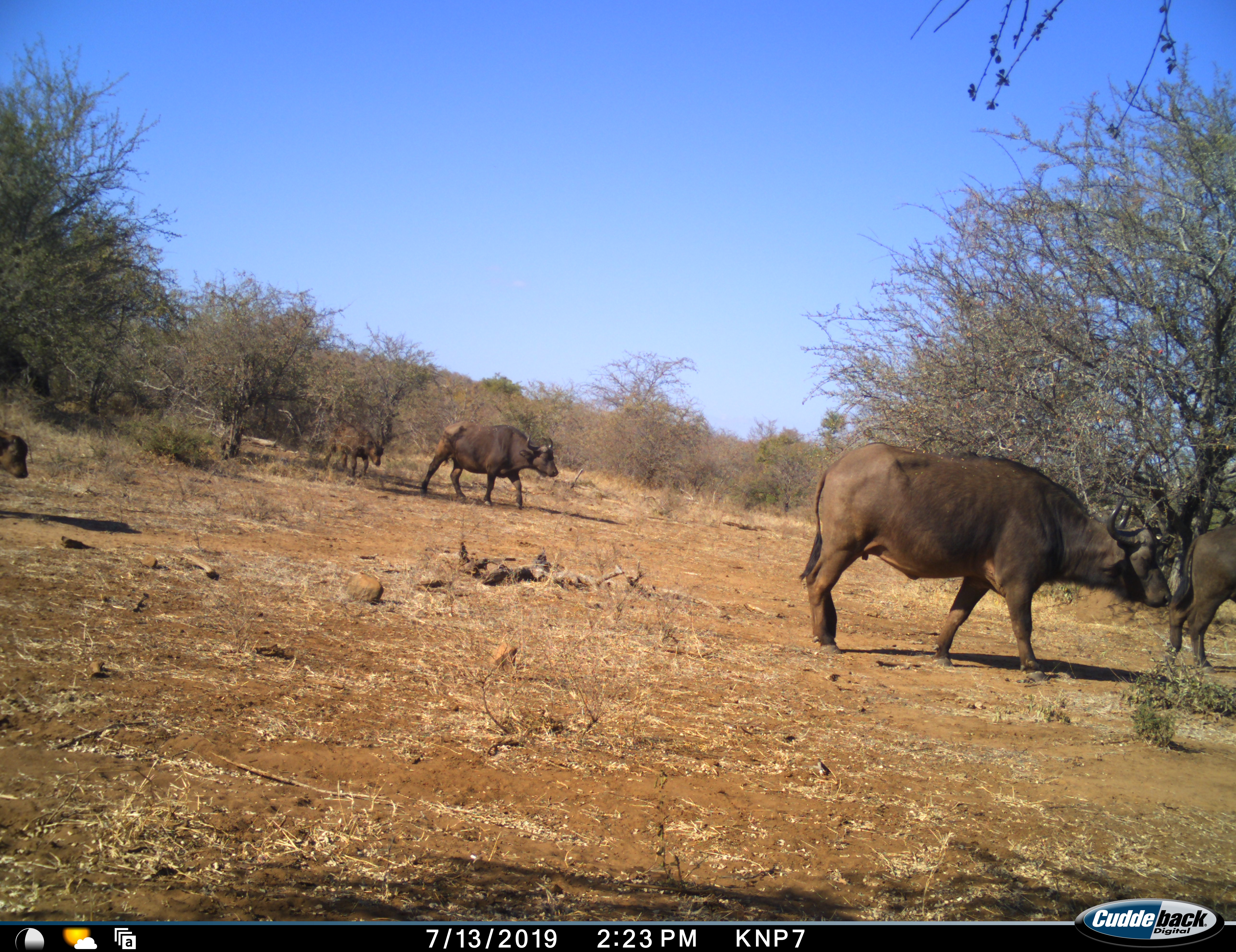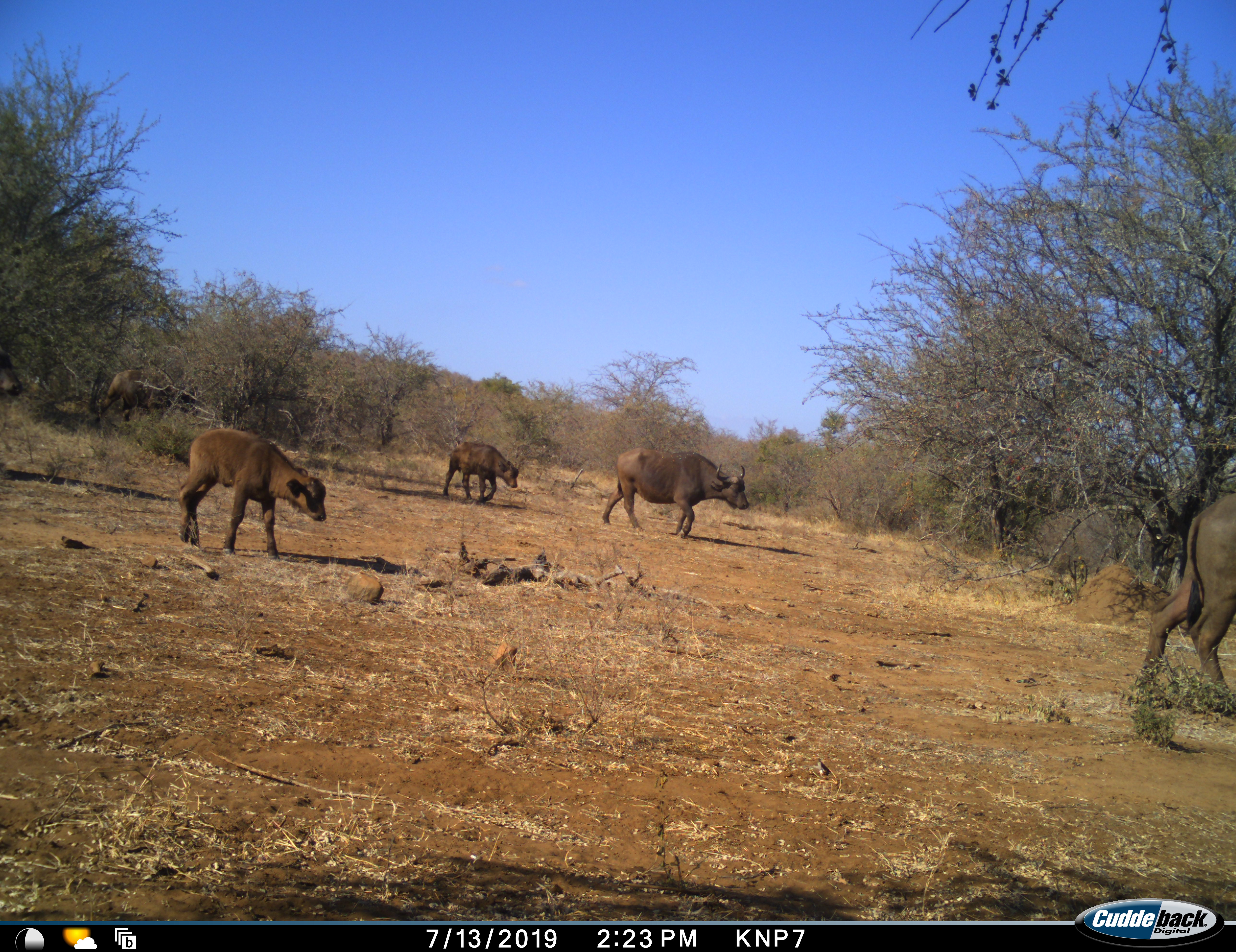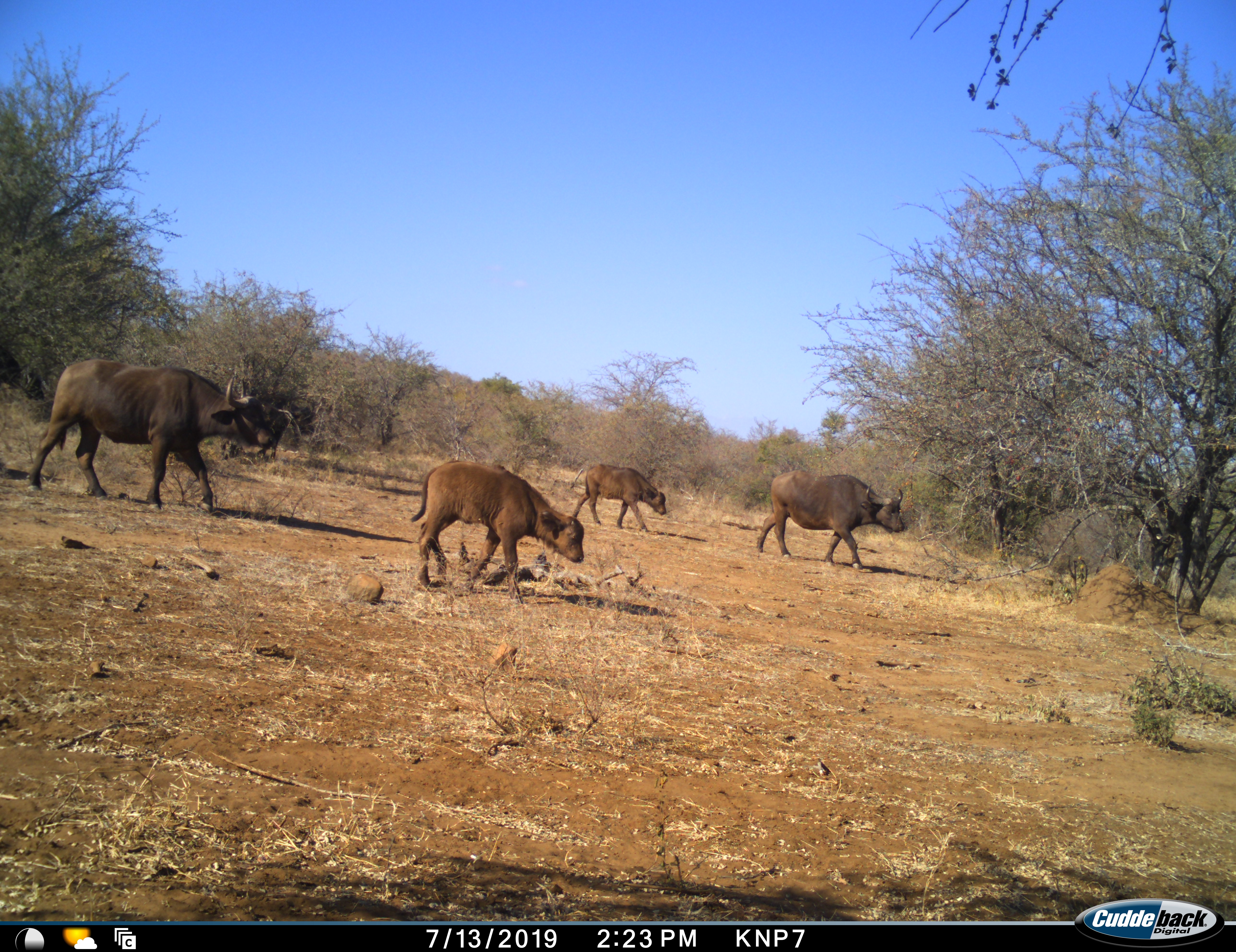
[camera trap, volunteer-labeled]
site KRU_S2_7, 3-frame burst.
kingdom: Animalia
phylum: Chordata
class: Mammalia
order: Artiodactyla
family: Bovidae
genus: Syncerus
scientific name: Syncerus caffer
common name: african buffalo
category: buffalo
Buffalo (african buffalo) (Syncerus caffer), count 6. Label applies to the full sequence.